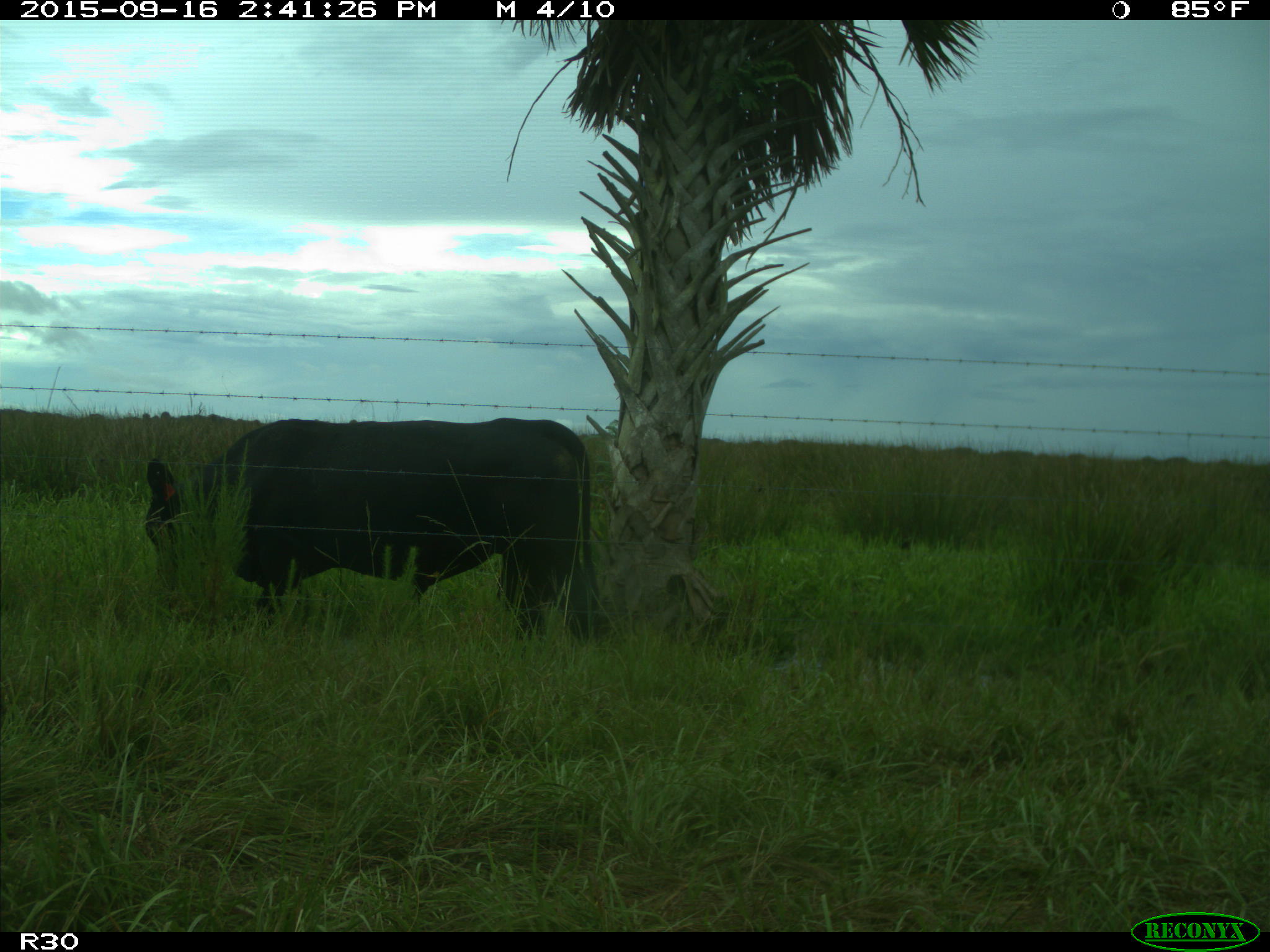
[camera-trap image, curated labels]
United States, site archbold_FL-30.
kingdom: Animalia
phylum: Chordata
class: Mammalia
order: Artiodactyla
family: Bovidae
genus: Bos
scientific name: Bos taurus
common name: domestic cow